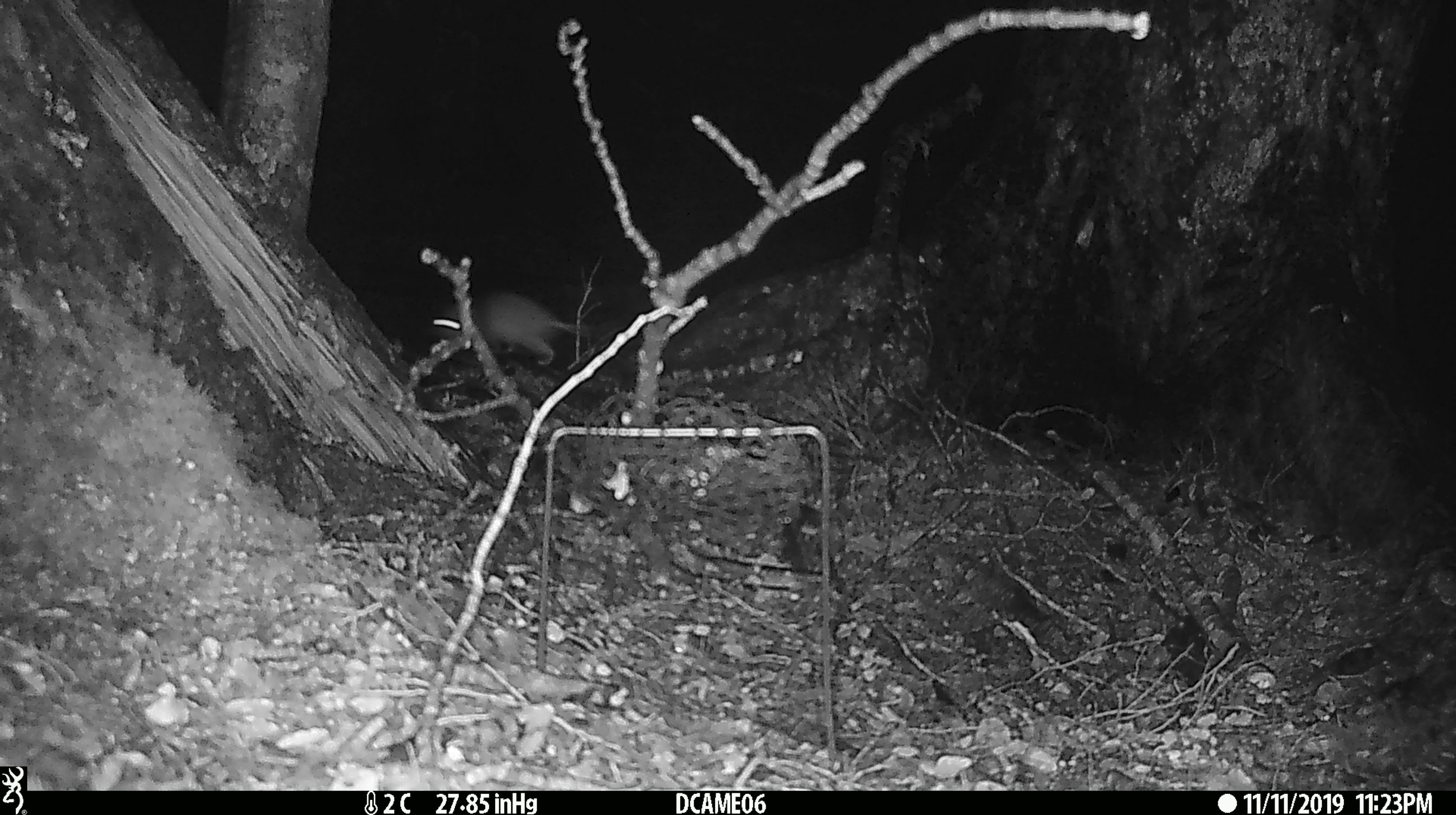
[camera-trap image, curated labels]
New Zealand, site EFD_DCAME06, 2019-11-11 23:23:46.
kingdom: Animalia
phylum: Chordata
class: Mammalia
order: Rodentia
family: Muridae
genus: Rattus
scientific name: Rattus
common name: rat